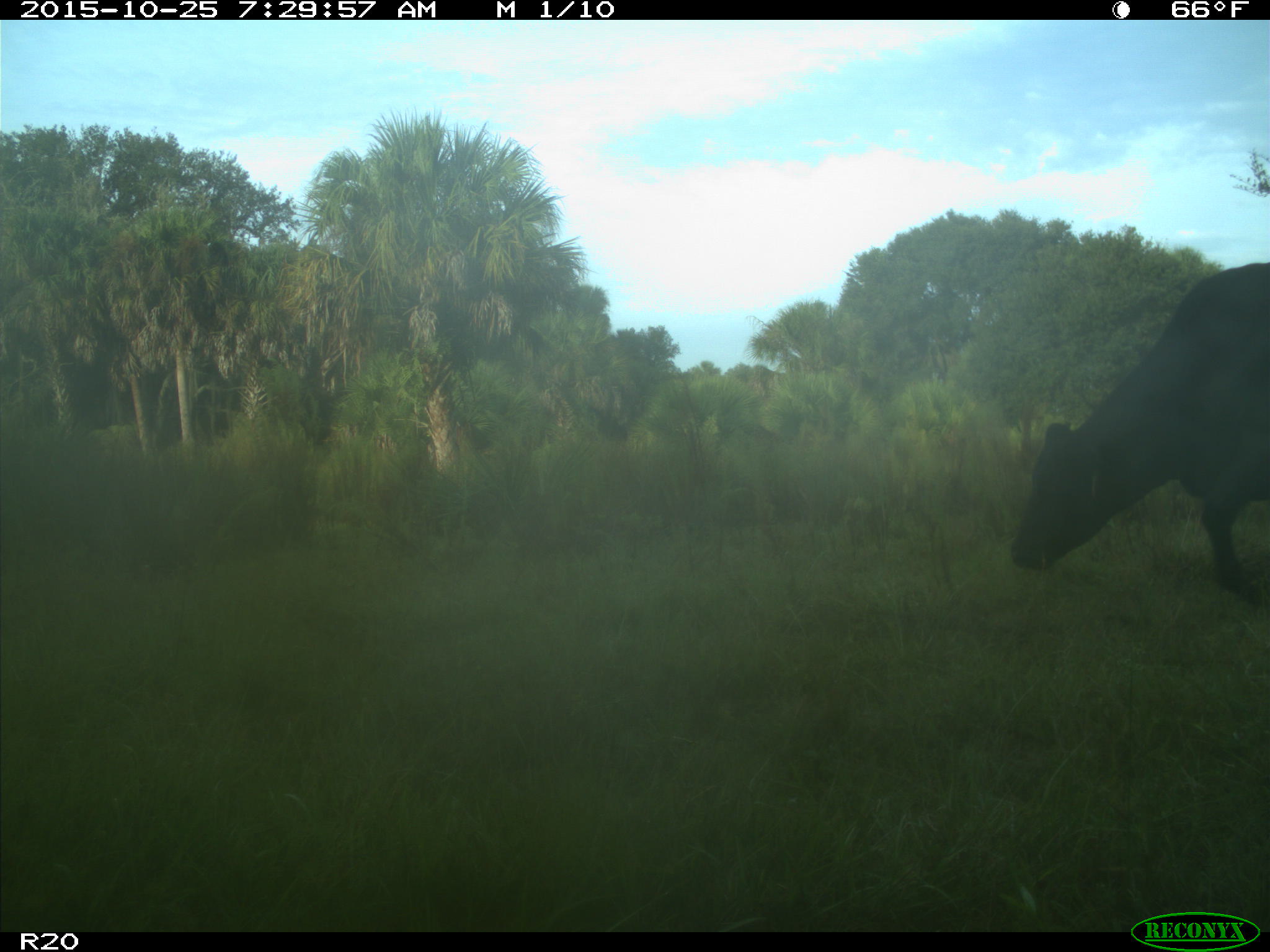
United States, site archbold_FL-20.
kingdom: Animalia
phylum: Chordata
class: Mammalia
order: Artiodactyla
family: Bovidae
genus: Bos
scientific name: Bos taurus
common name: domestic cow